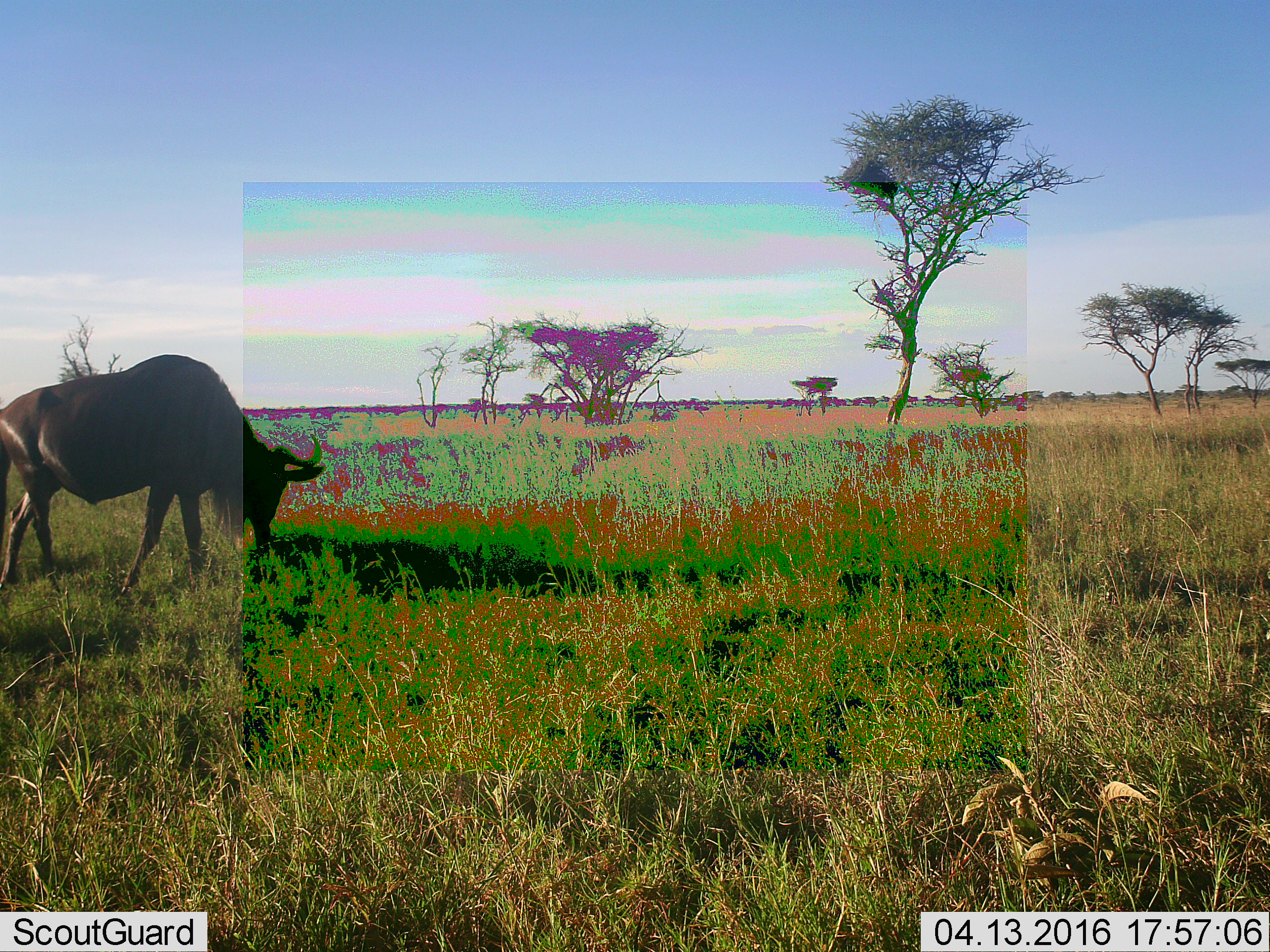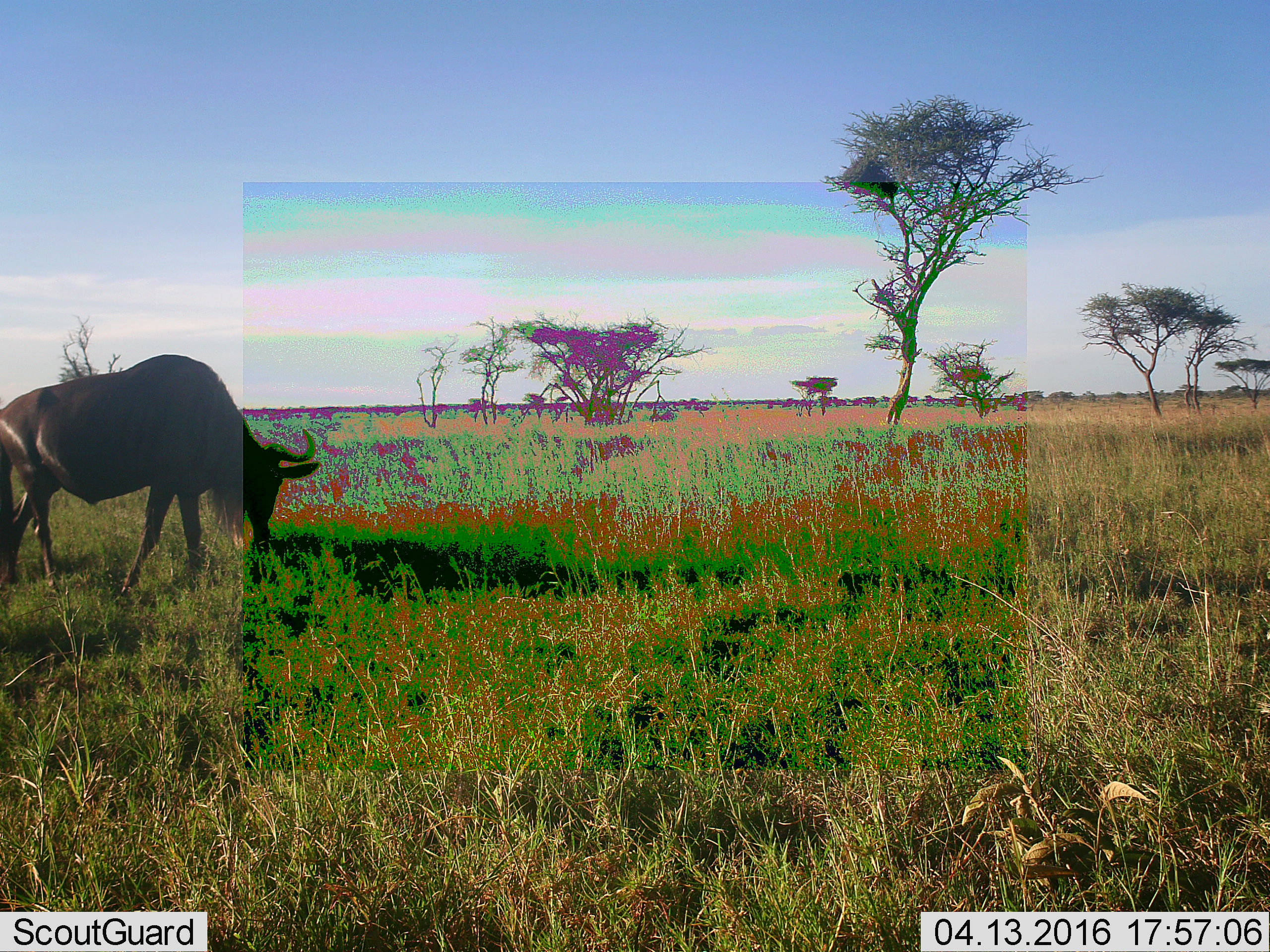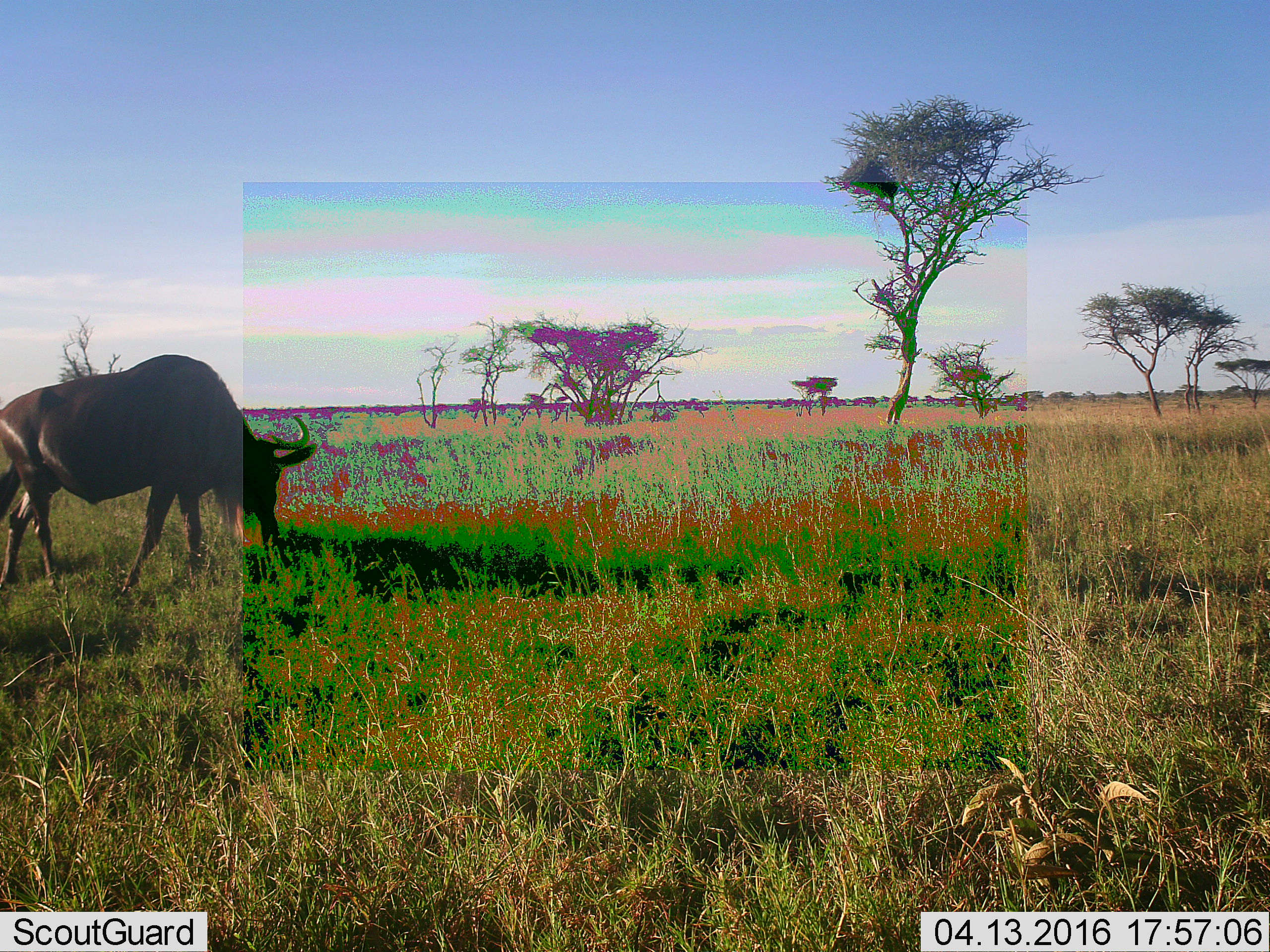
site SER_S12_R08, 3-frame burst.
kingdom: Animalia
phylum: Chordata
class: Mammalia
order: Artiodactyla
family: Bovidae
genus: Connochaetes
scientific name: Connochaetes taurinus taurinus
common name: blue wildebeest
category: wildebeestblue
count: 1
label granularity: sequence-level